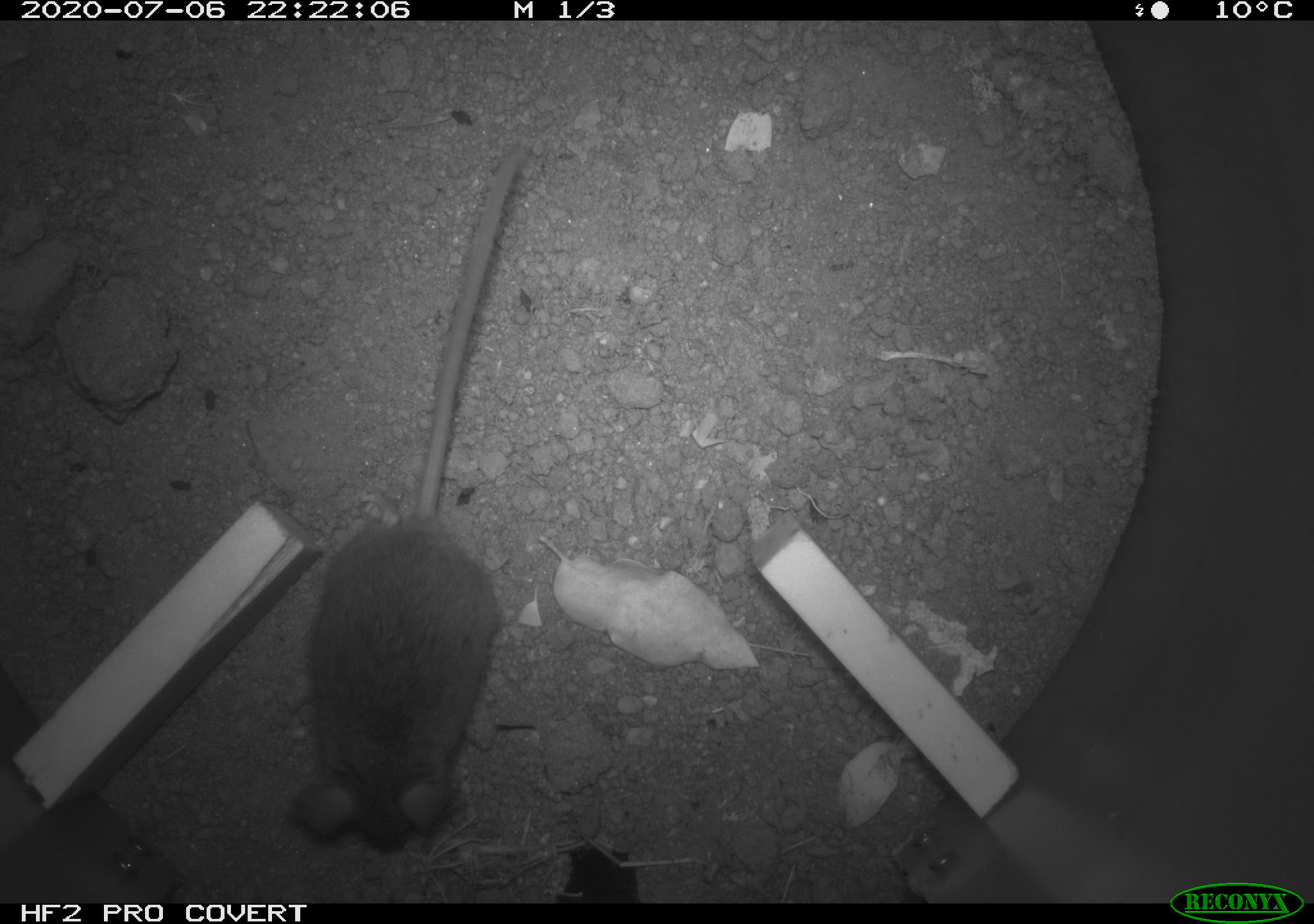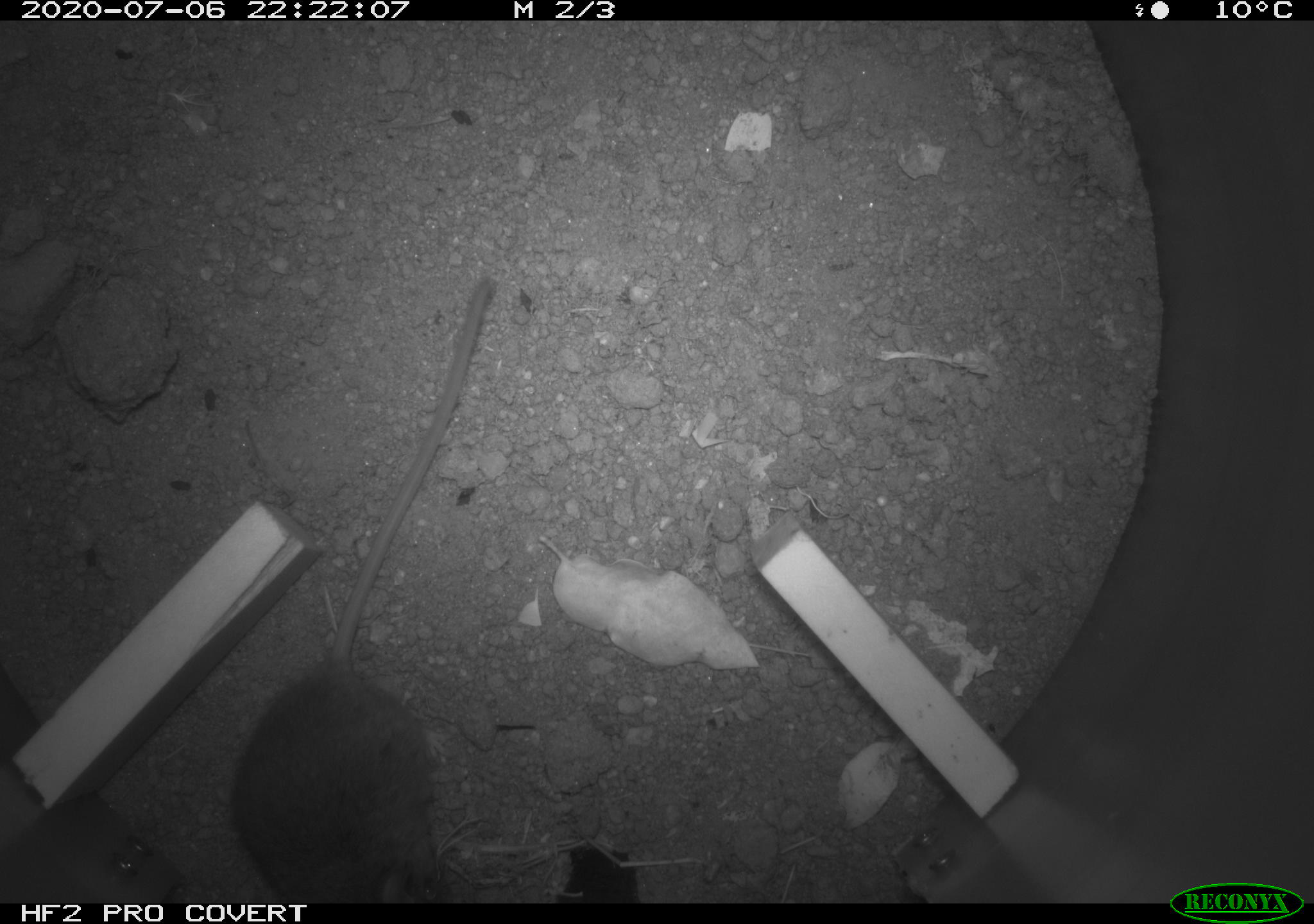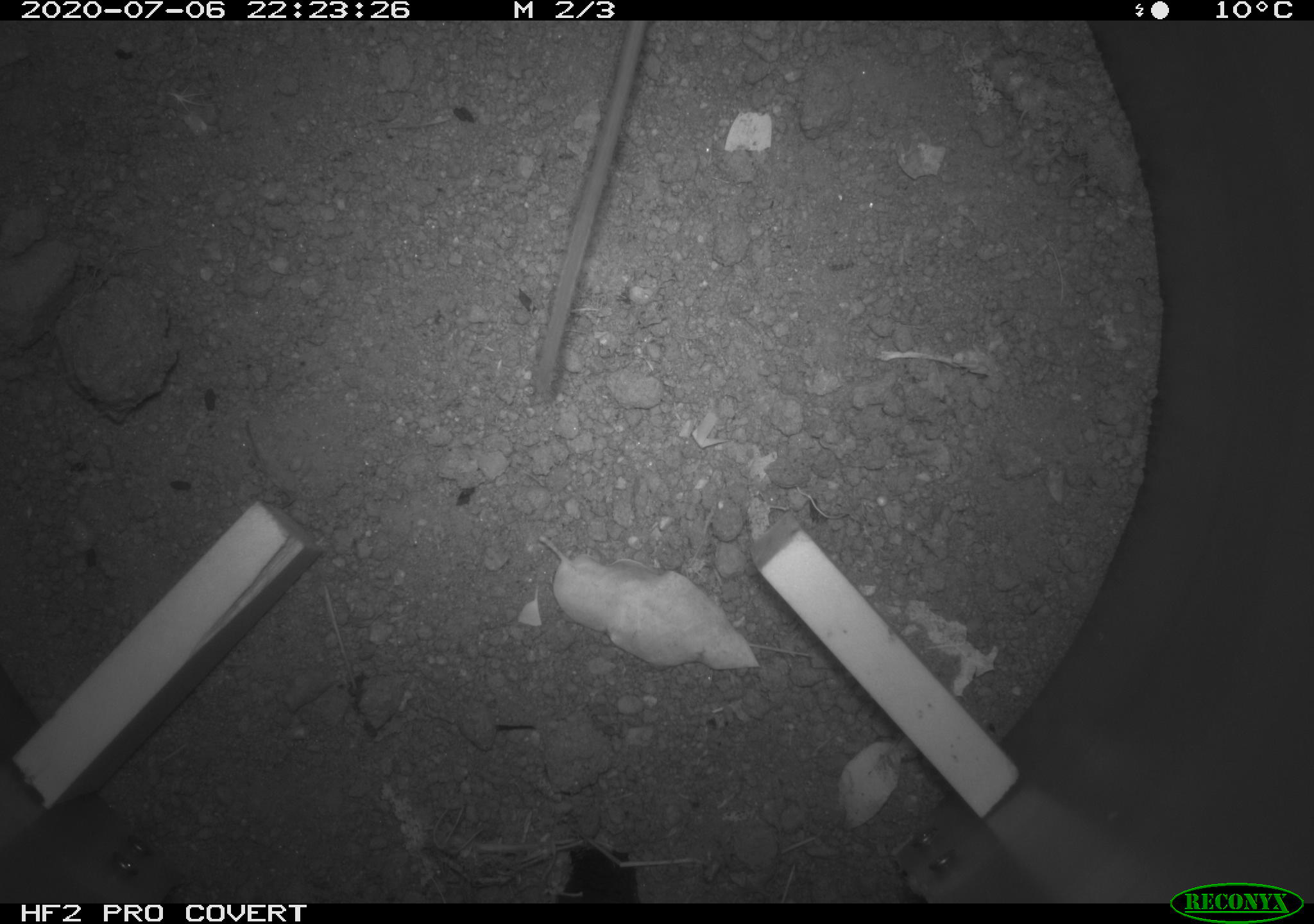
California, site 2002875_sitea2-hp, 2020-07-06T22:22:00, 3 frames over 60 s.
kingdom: Animalia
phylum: Chordata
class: Mammalia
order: Rodentia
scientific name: Rodentia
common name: rodent